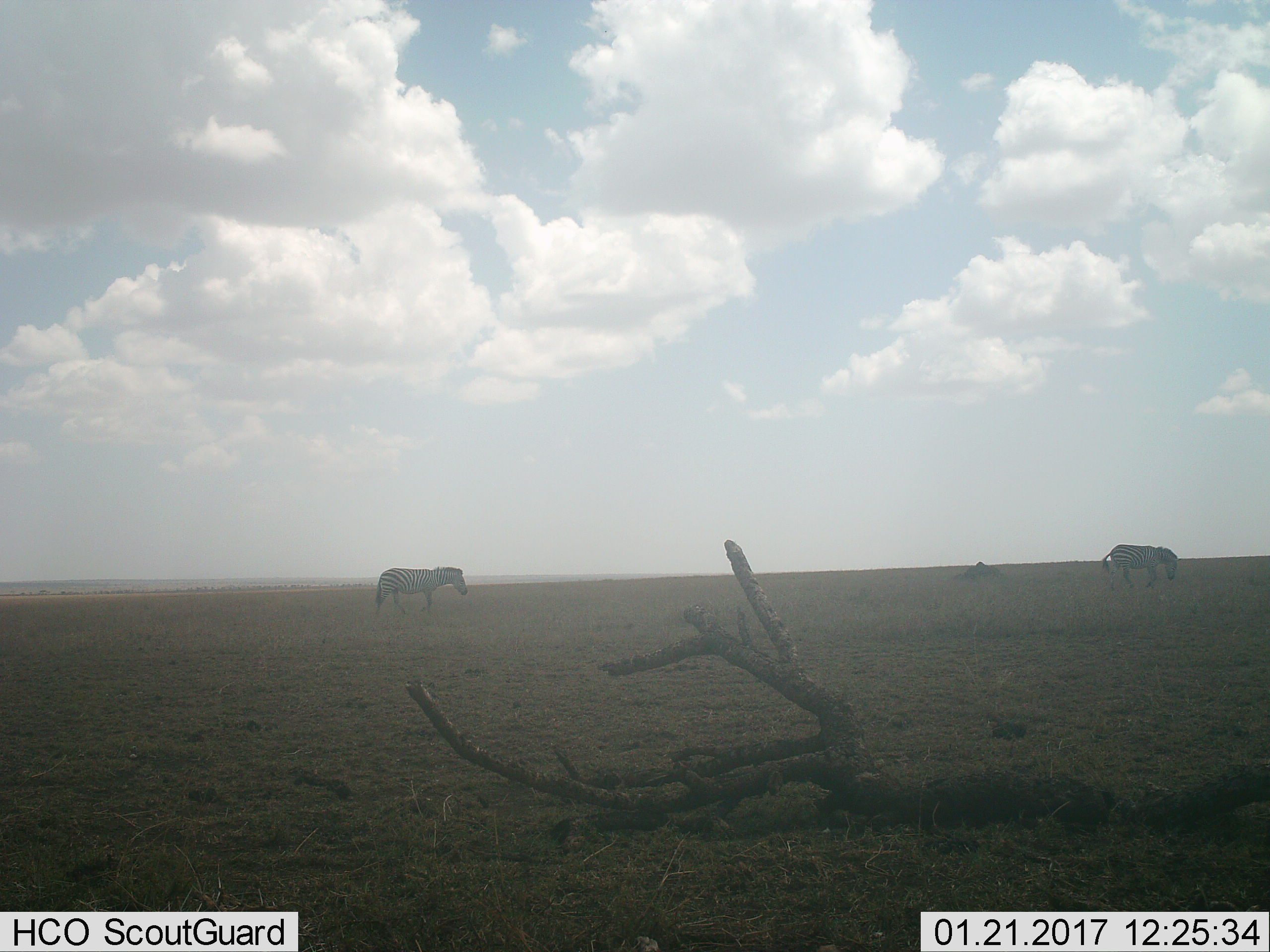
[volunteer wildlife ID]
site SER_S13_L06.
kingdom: Animalia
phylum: Chordata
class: Mammalia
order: Perissodactyla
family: Equidae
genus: Equus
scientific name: Equus quagga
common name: plains zebra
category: zebraplains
Zebraplains (plains zebra) (Equus quagga), count 2. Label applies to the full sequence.